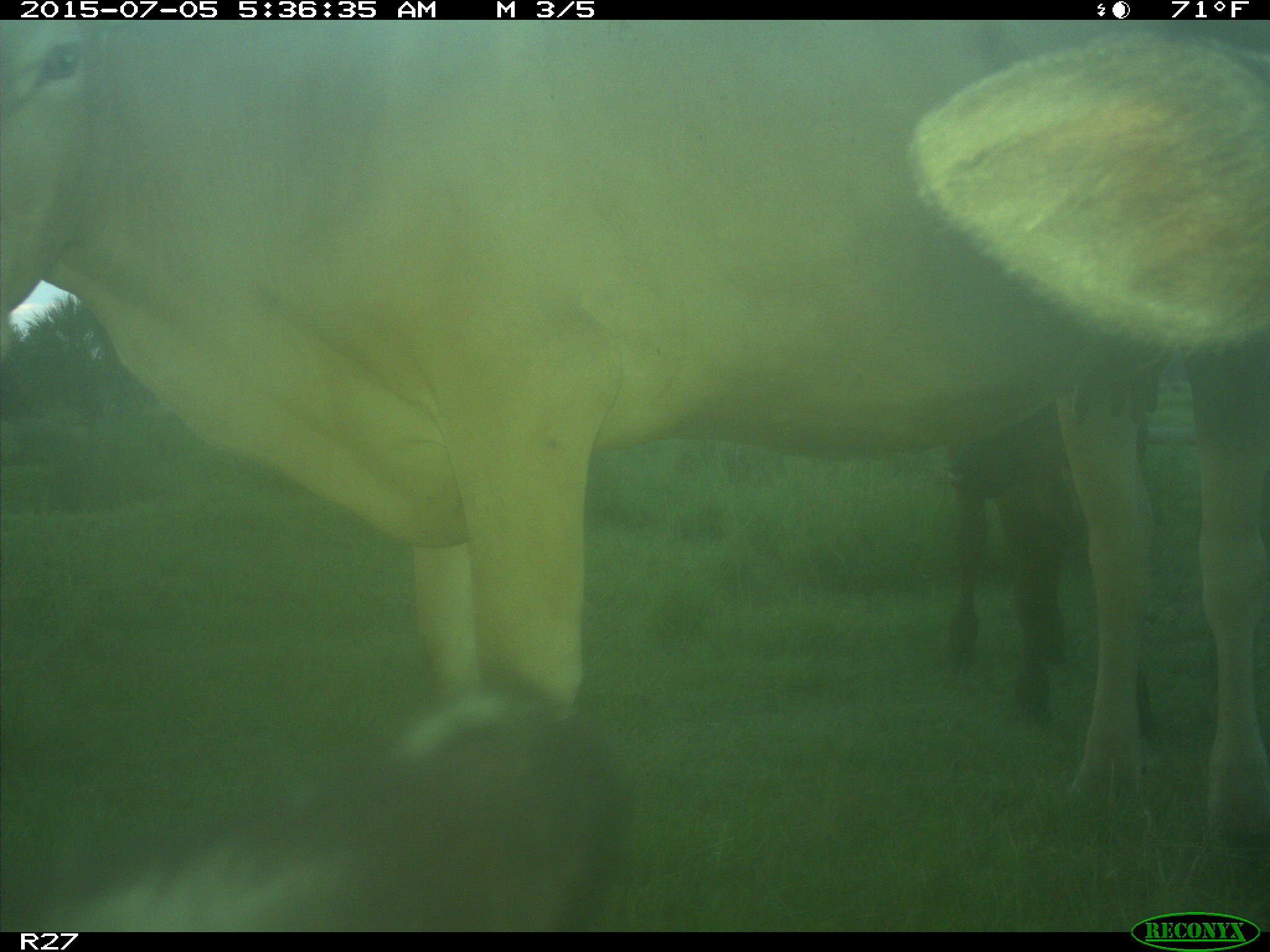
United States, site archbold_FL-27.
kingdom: Animalia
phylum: Chordata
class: Mammalia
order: Artiodactyla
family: Bovidae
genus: Bos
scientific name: Bos taurus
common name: domestic cow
Bos taurus (domestic cow).